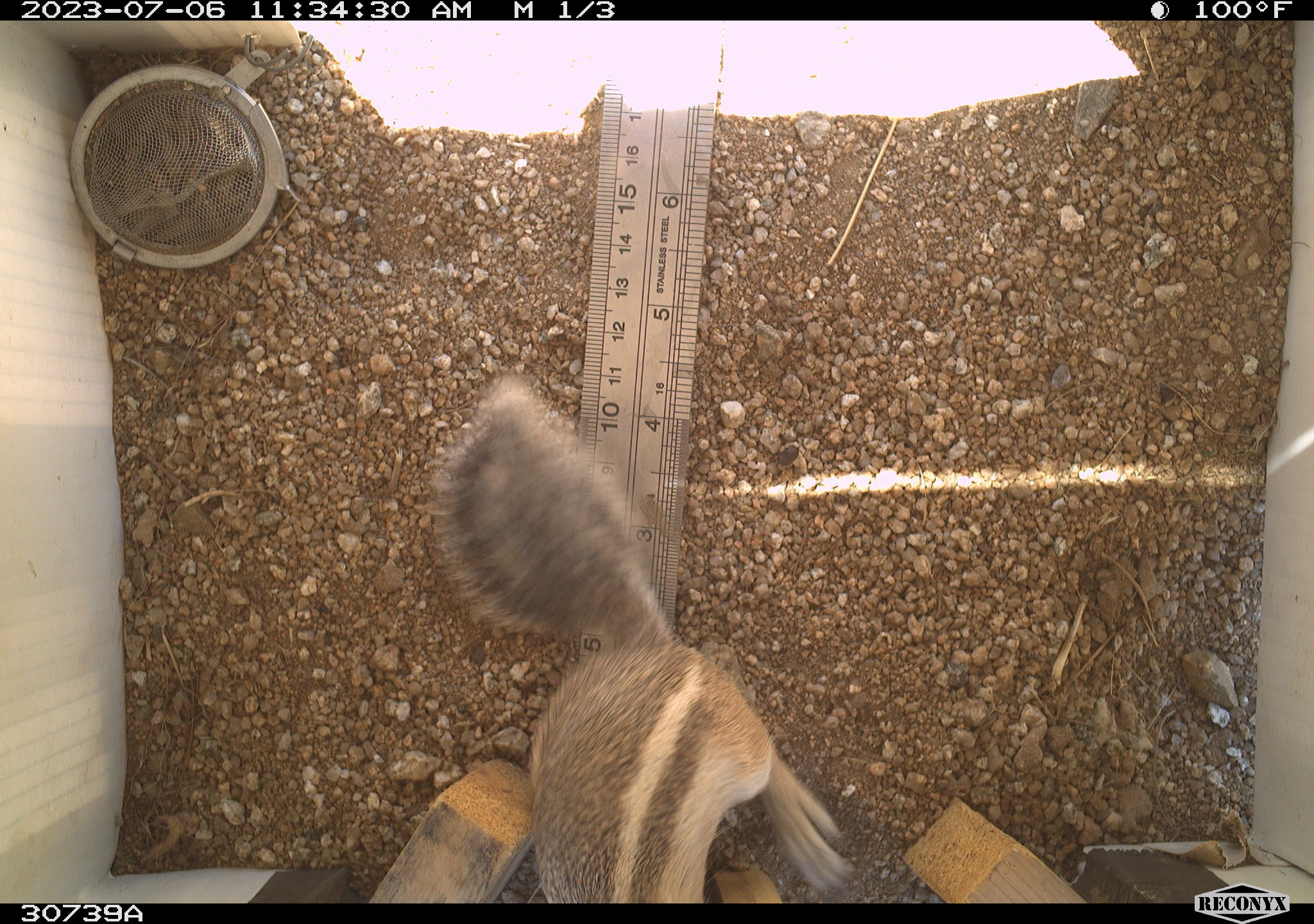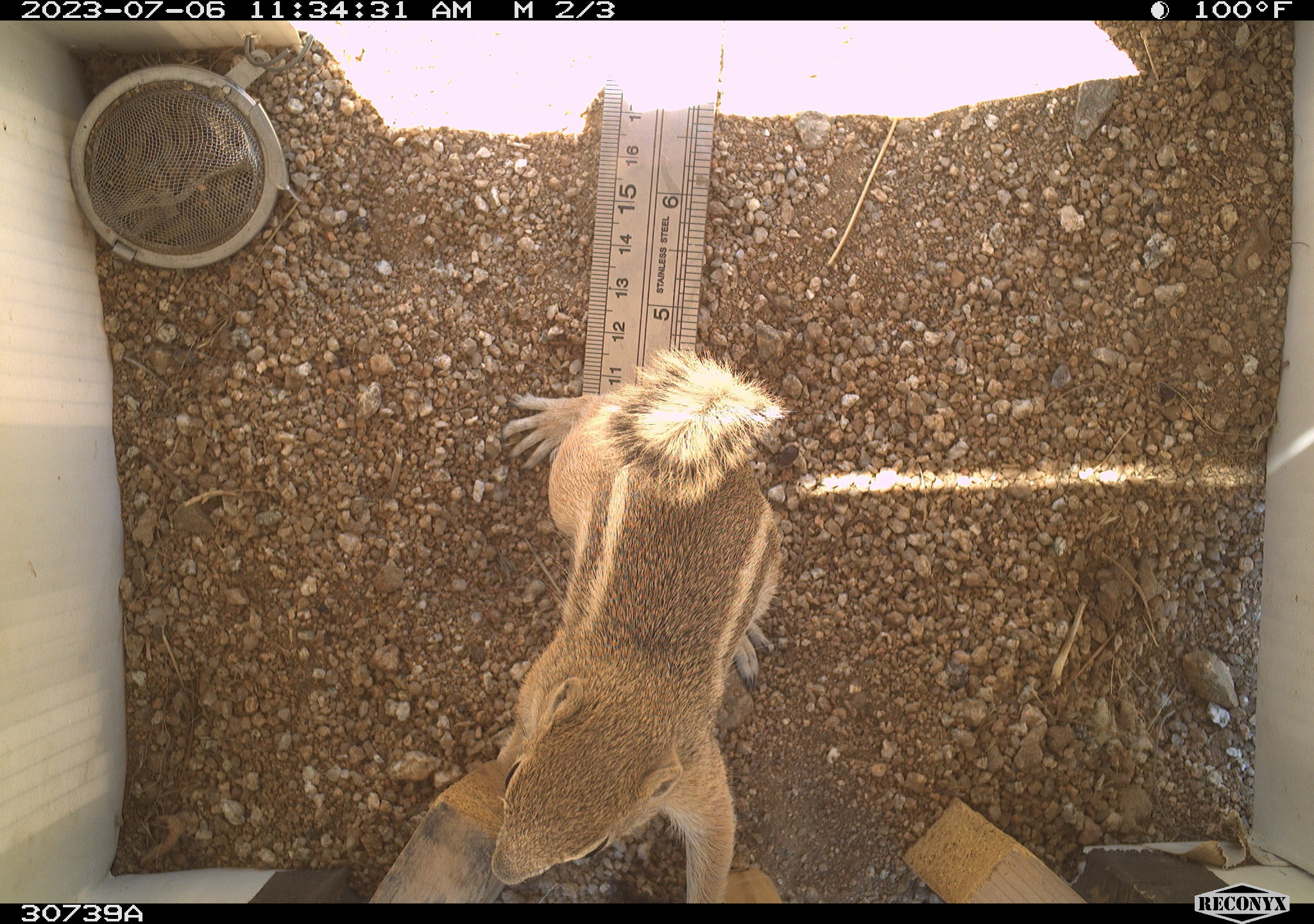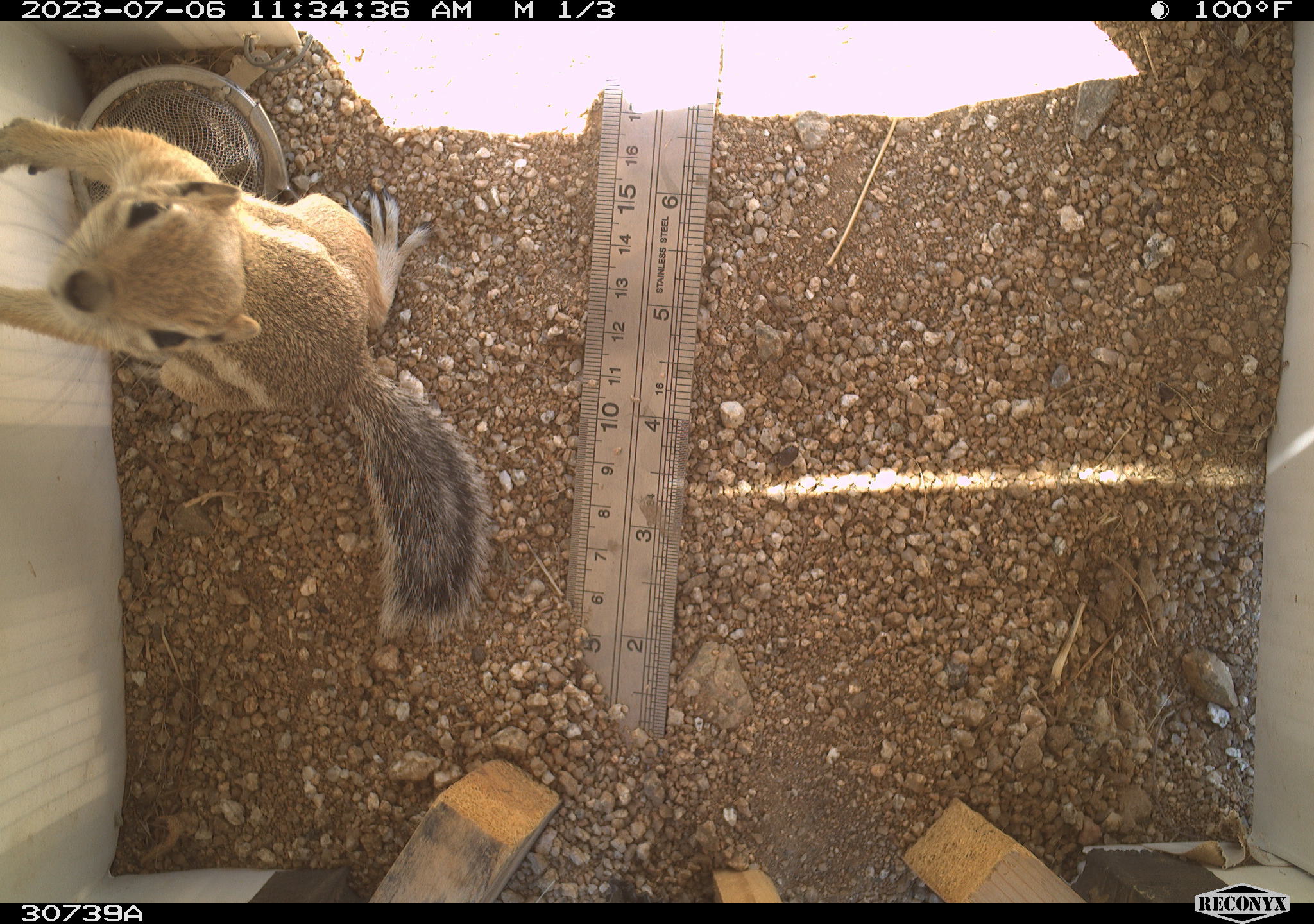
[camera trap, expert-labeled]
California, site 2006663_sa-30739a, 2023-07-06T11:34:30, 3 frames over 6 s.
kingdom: Animalia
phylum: Chordata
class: Mammalia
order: Rodentia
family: Sciuridae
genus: Ammospermophilus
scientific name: Ammospermophilus leucurus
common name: white-tailed antelope squirrel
White-tailed antelope squirrel (Ammospermophilus leucurus).